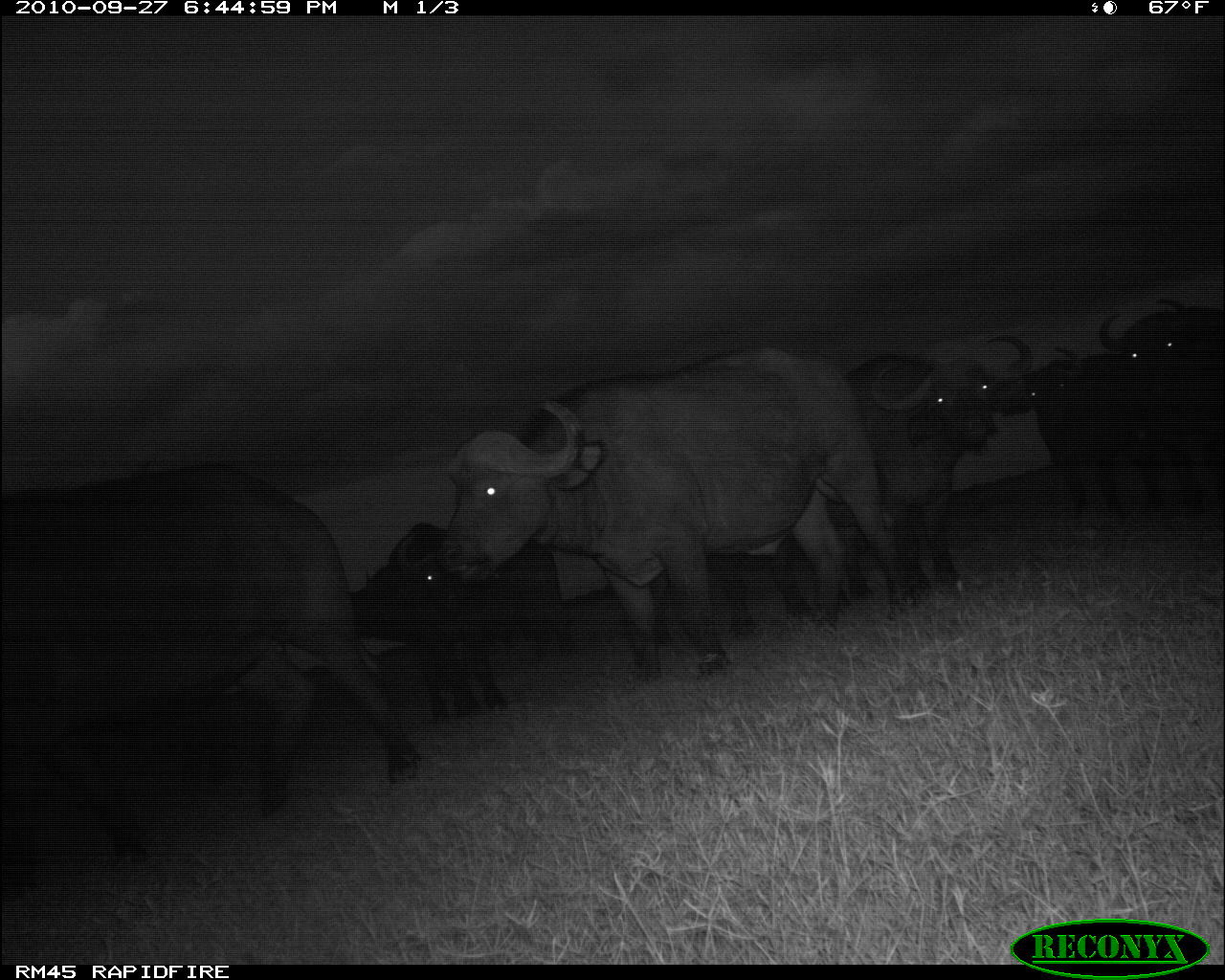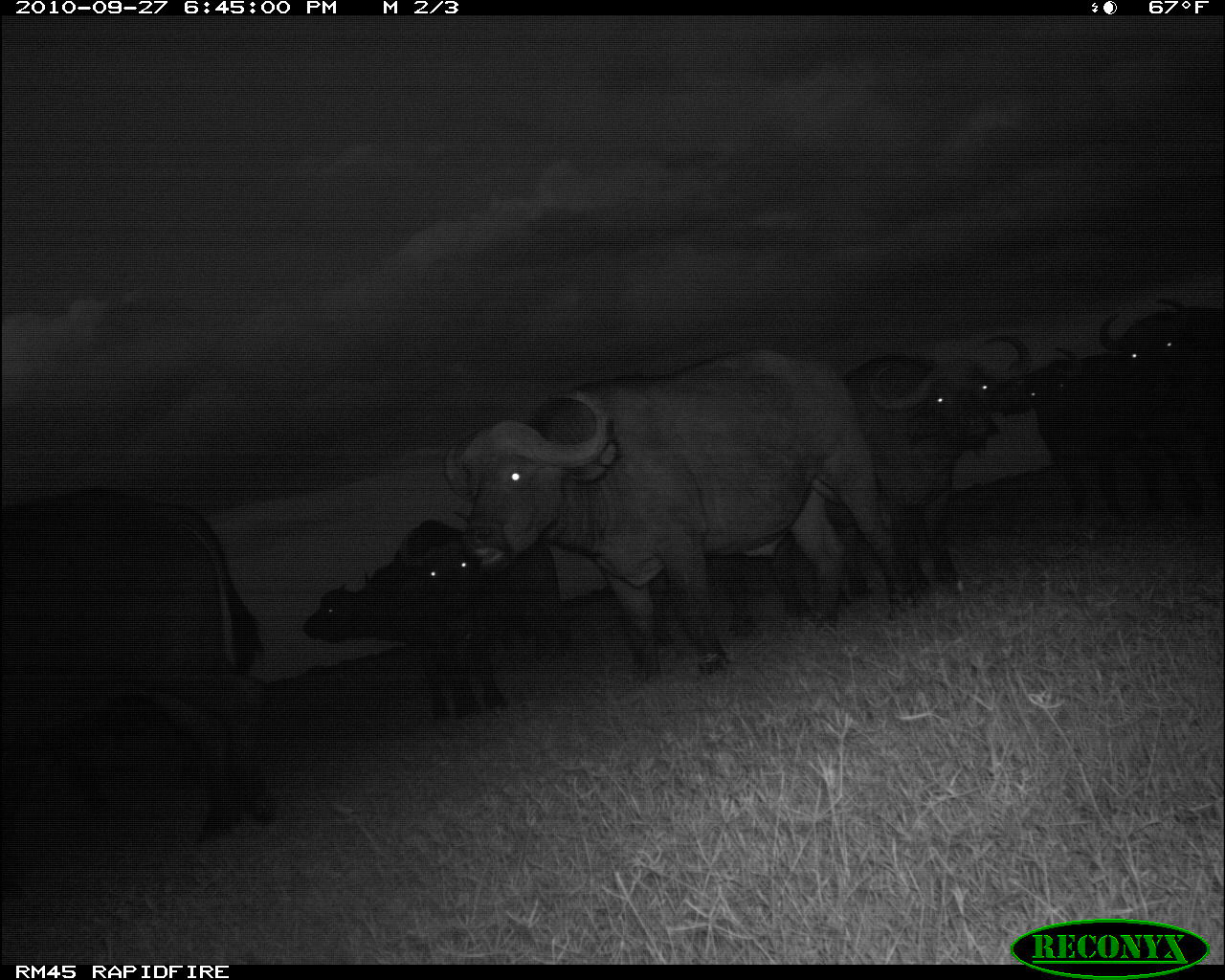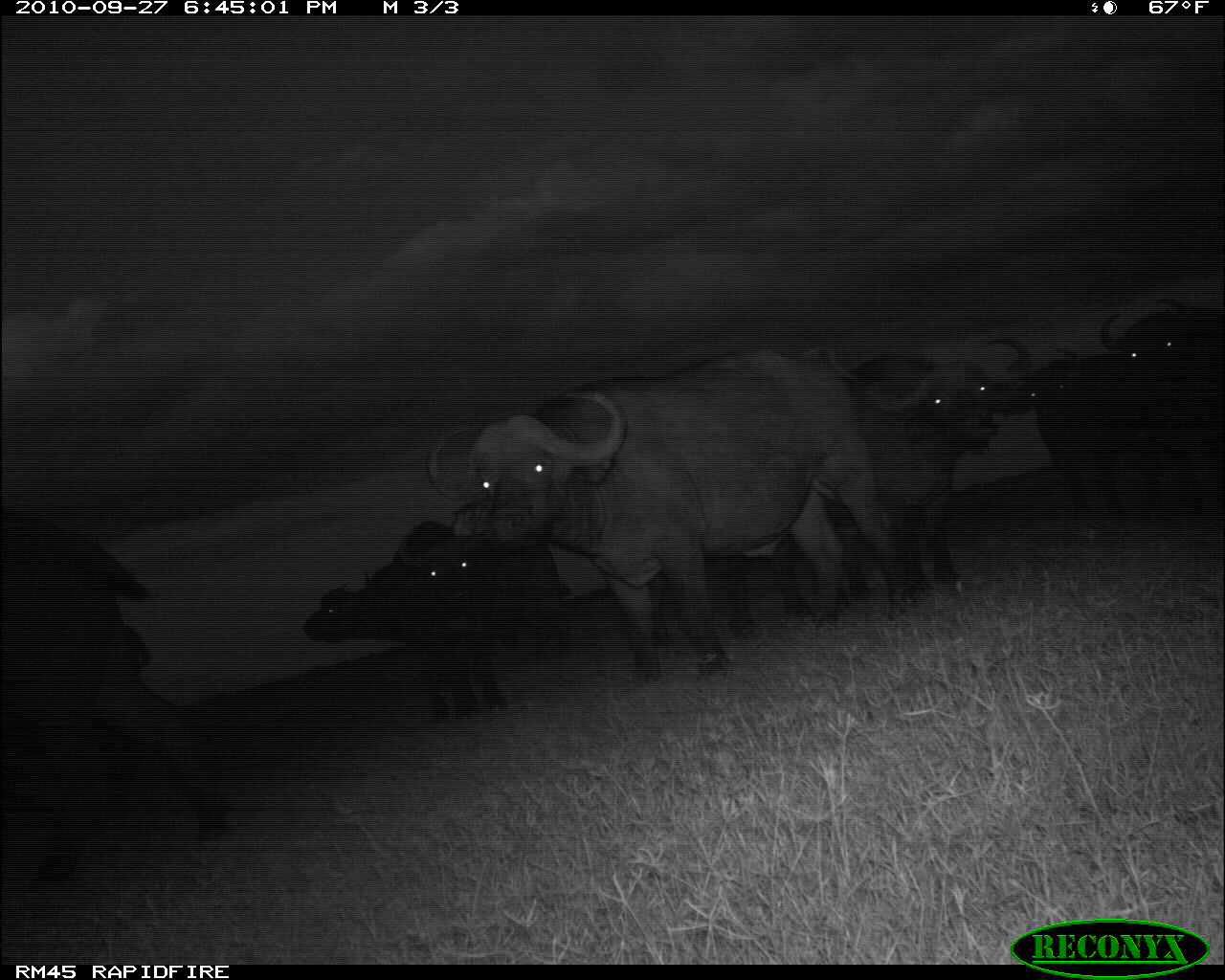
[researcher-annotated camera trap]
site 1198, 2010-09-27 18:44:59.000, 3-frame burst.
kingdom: Animalia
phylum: Chordata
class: Mammalia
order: Artiodactyla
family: Bovidae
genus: Syncerus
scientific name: Syncerus caffer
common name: african buffalo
Syncerus caffer (african buffalo), count 7.